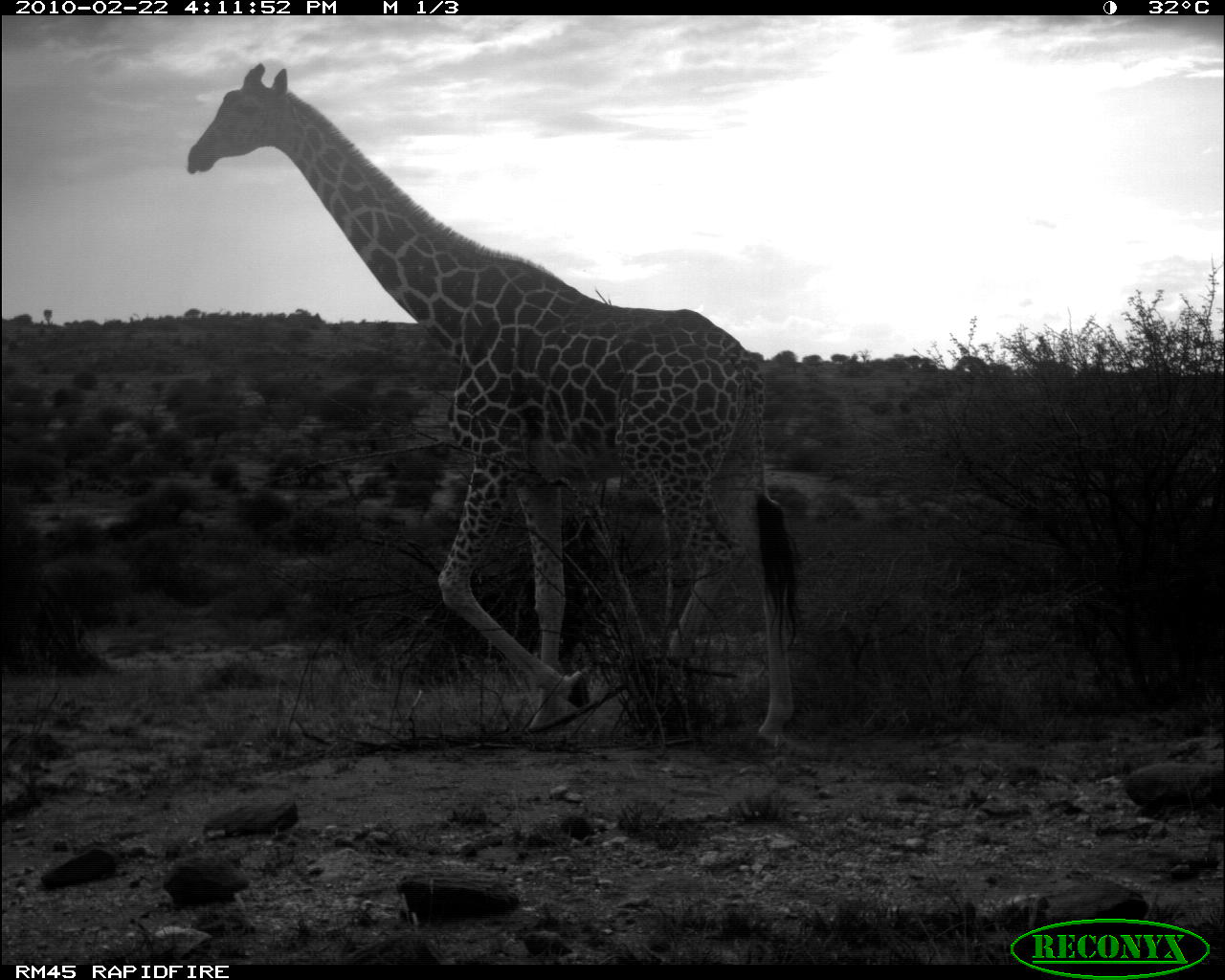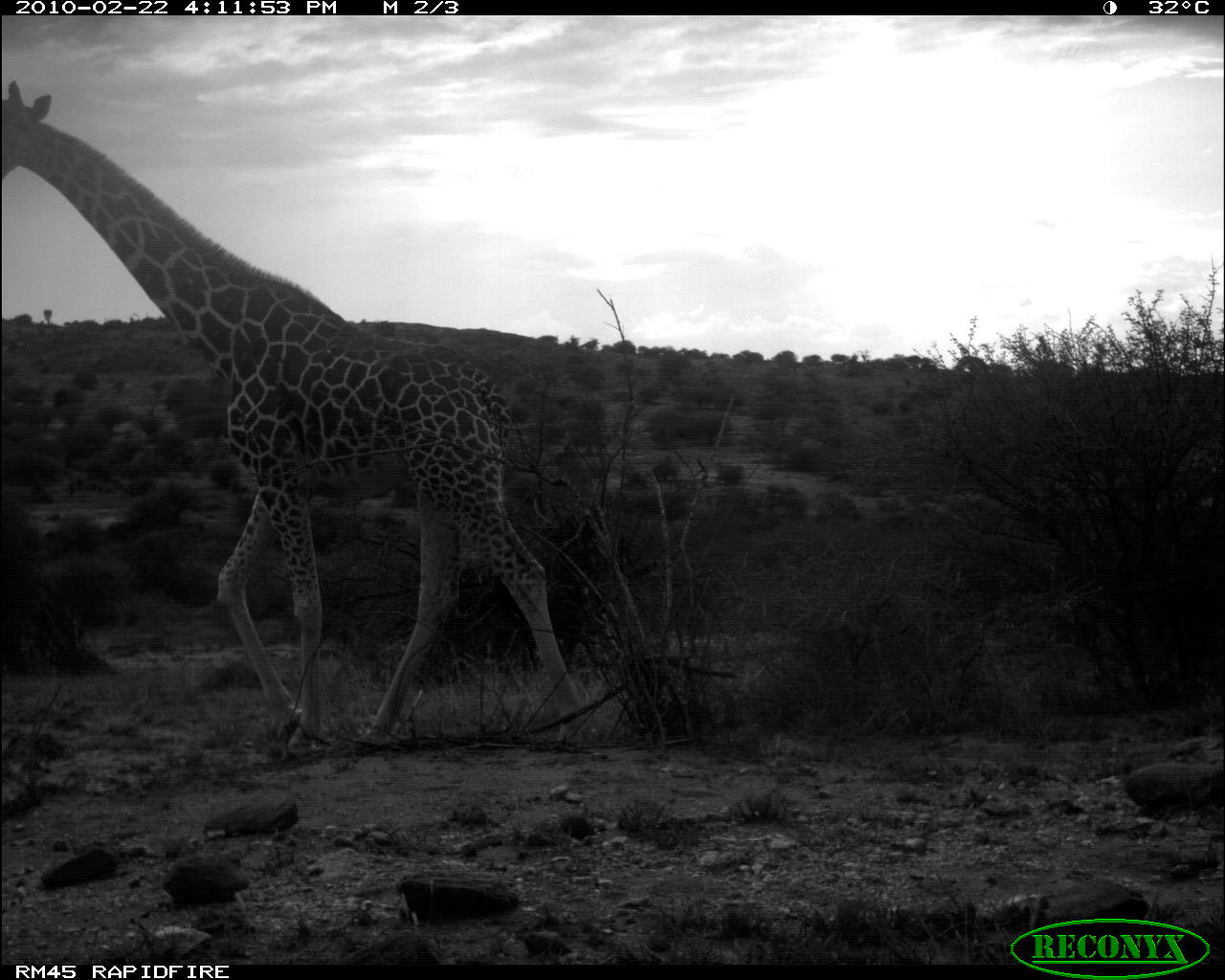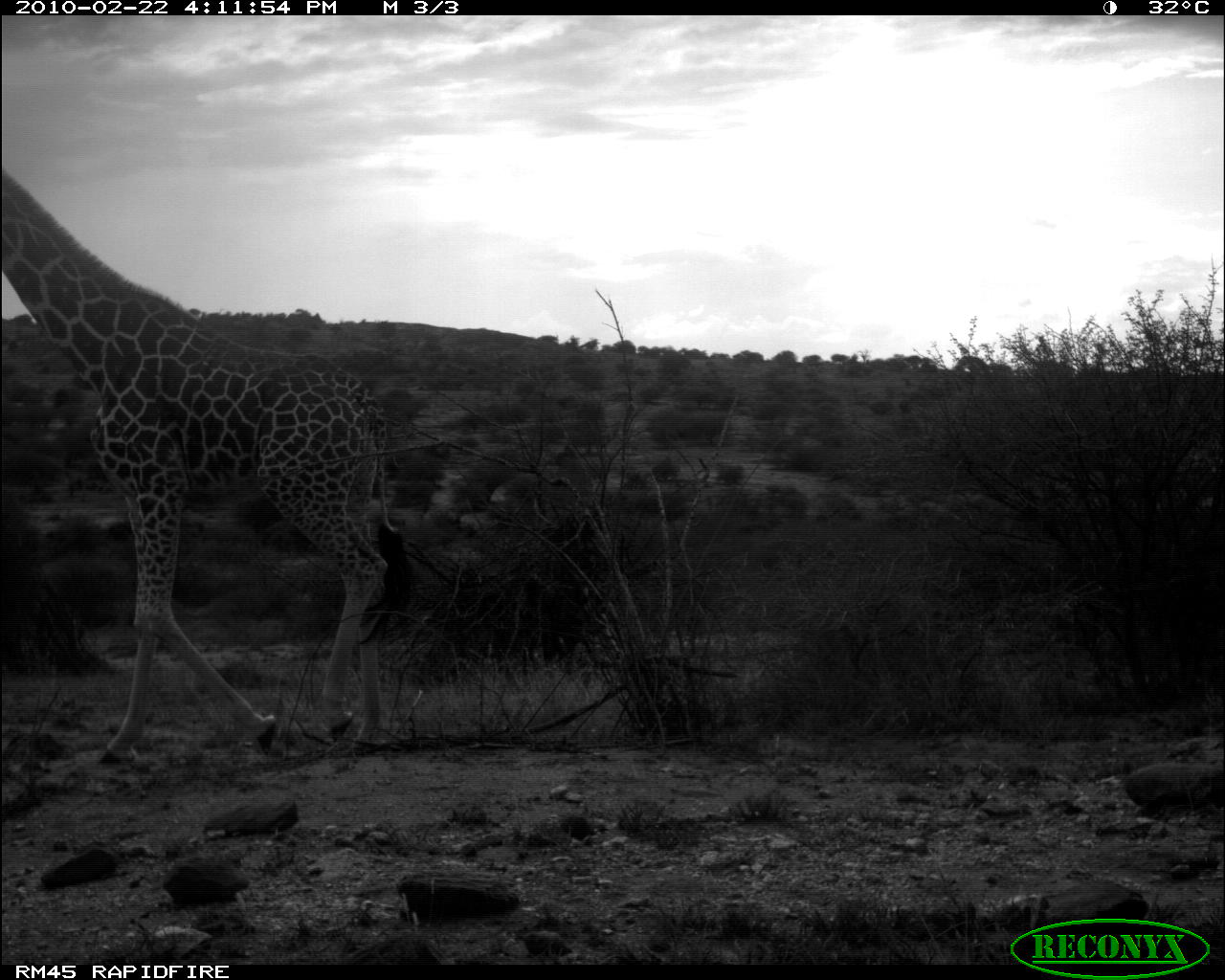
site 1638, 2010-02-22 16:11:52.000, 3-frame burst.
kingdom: Animalia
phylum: Chordata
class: Mammalia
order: Artiodactyla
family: Giraffidae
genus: Giraffa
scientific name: Giraffa camelopardalis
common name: giraffe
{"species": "Giraffa camelopardalis (giraffe)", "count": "1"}